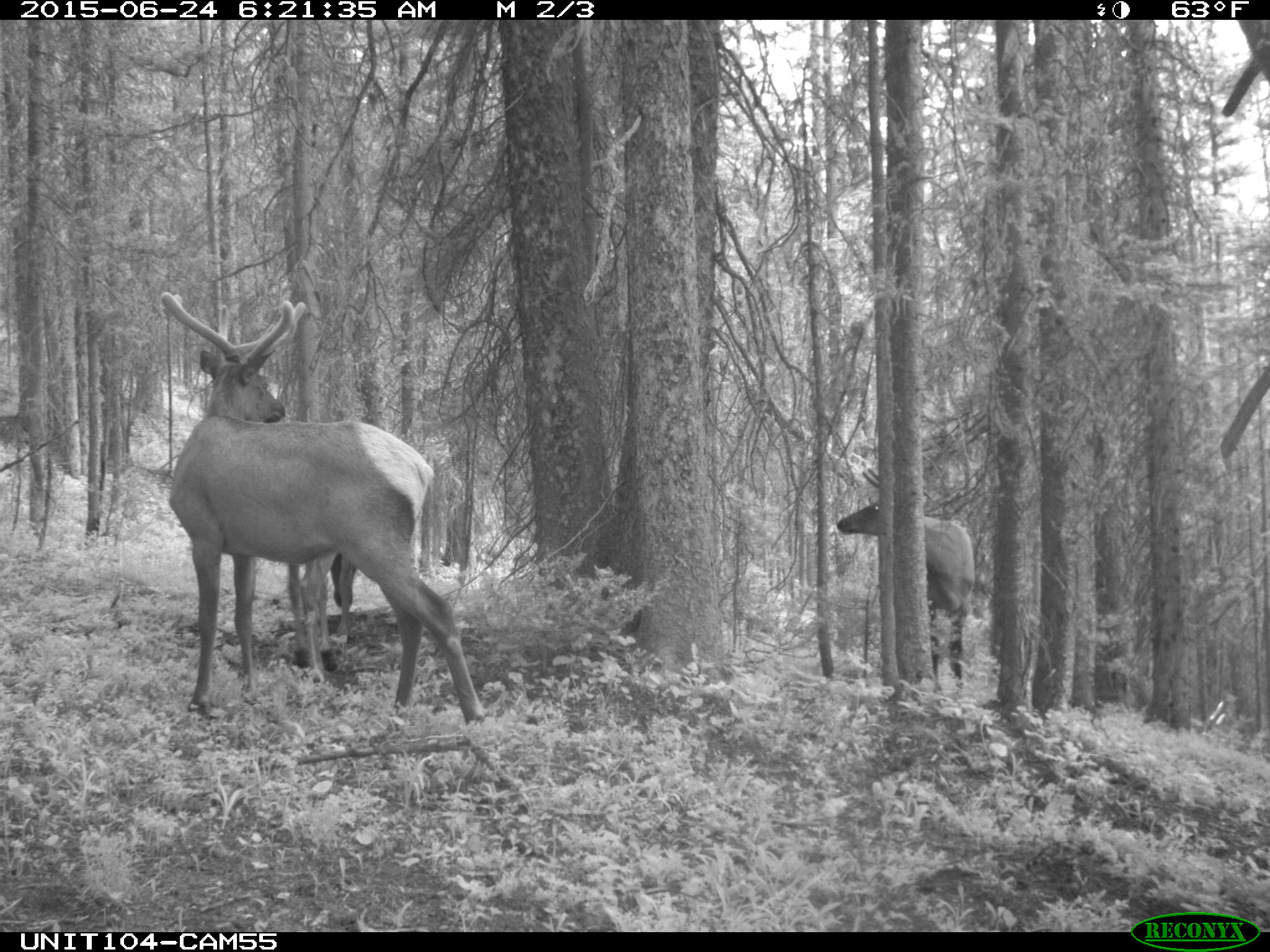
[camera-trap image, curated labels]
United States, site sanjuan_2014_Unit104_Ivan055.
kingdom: Animalia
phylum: Chordata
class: Mammalia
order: Artiodactyla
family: Cervidae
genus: Cervus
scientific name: Cervus elaphus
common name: red deer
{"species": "Cervus elaphus (red deer)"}